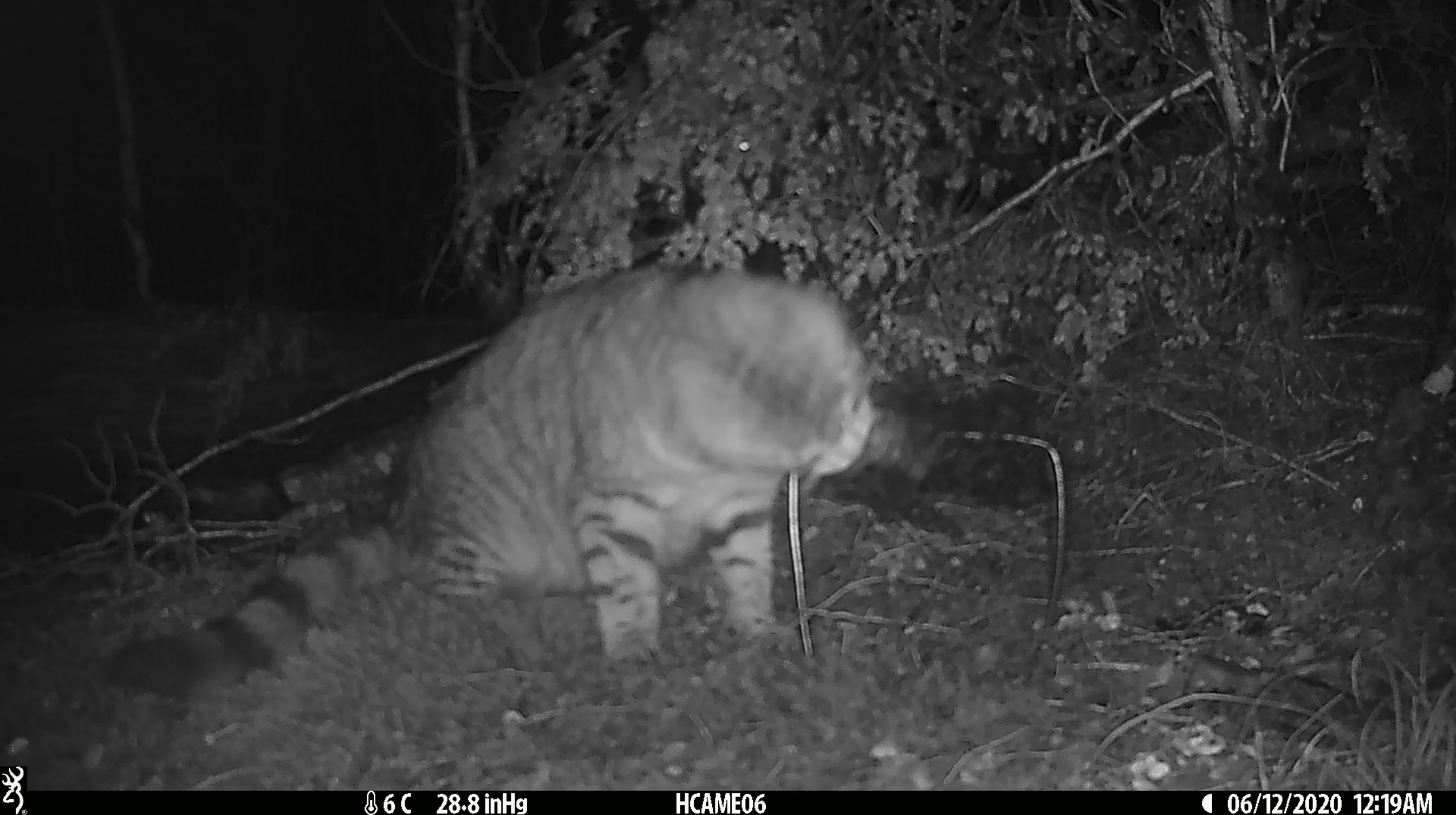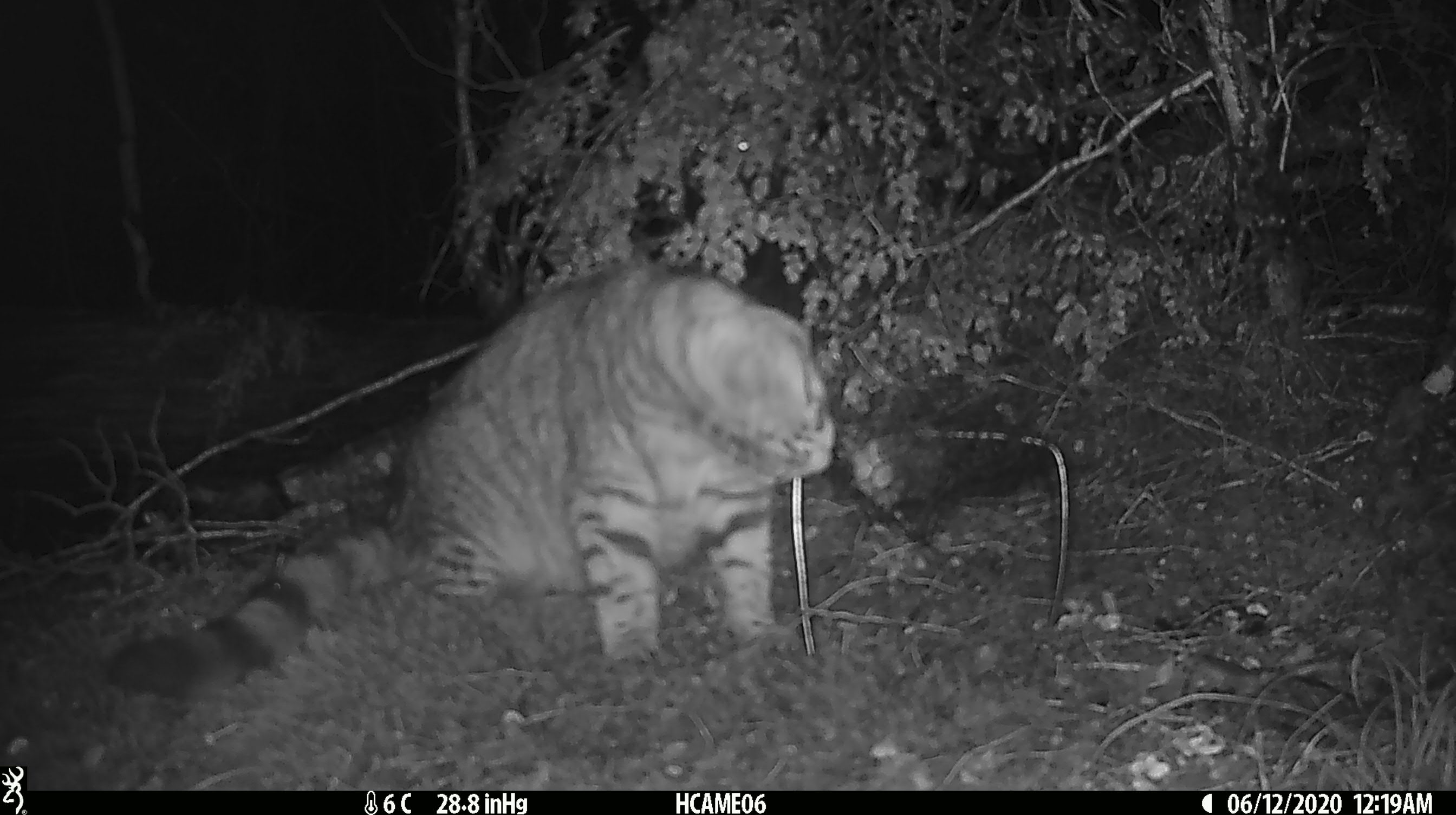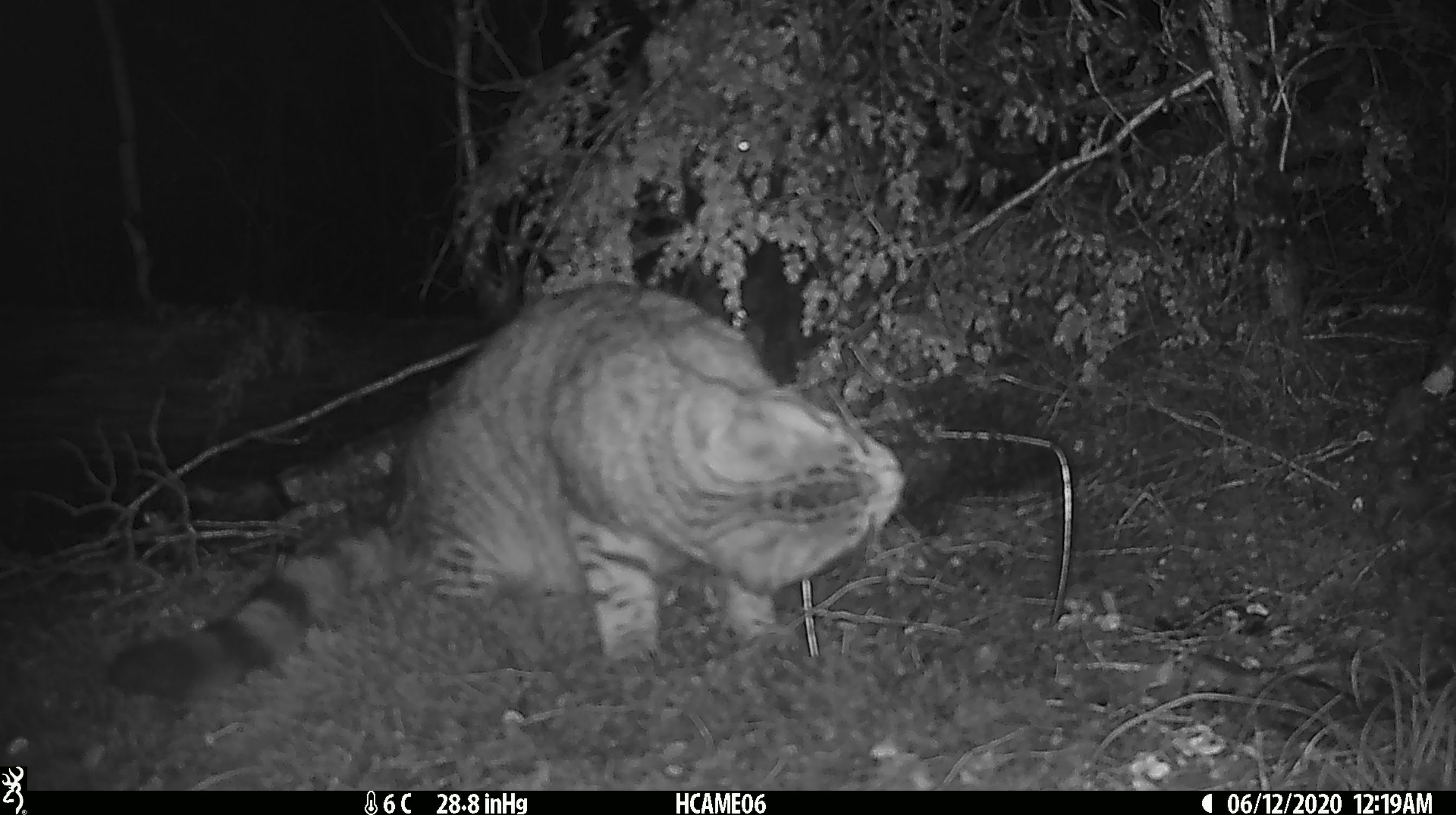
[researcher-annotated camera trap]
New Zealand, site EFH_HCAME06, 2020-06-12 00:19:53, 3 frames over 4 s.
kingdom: Animalia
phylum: Chordata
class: Mammalia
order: Carnivora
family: Felidae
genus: Felis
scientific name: Felis catus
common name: domestic cat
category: cat